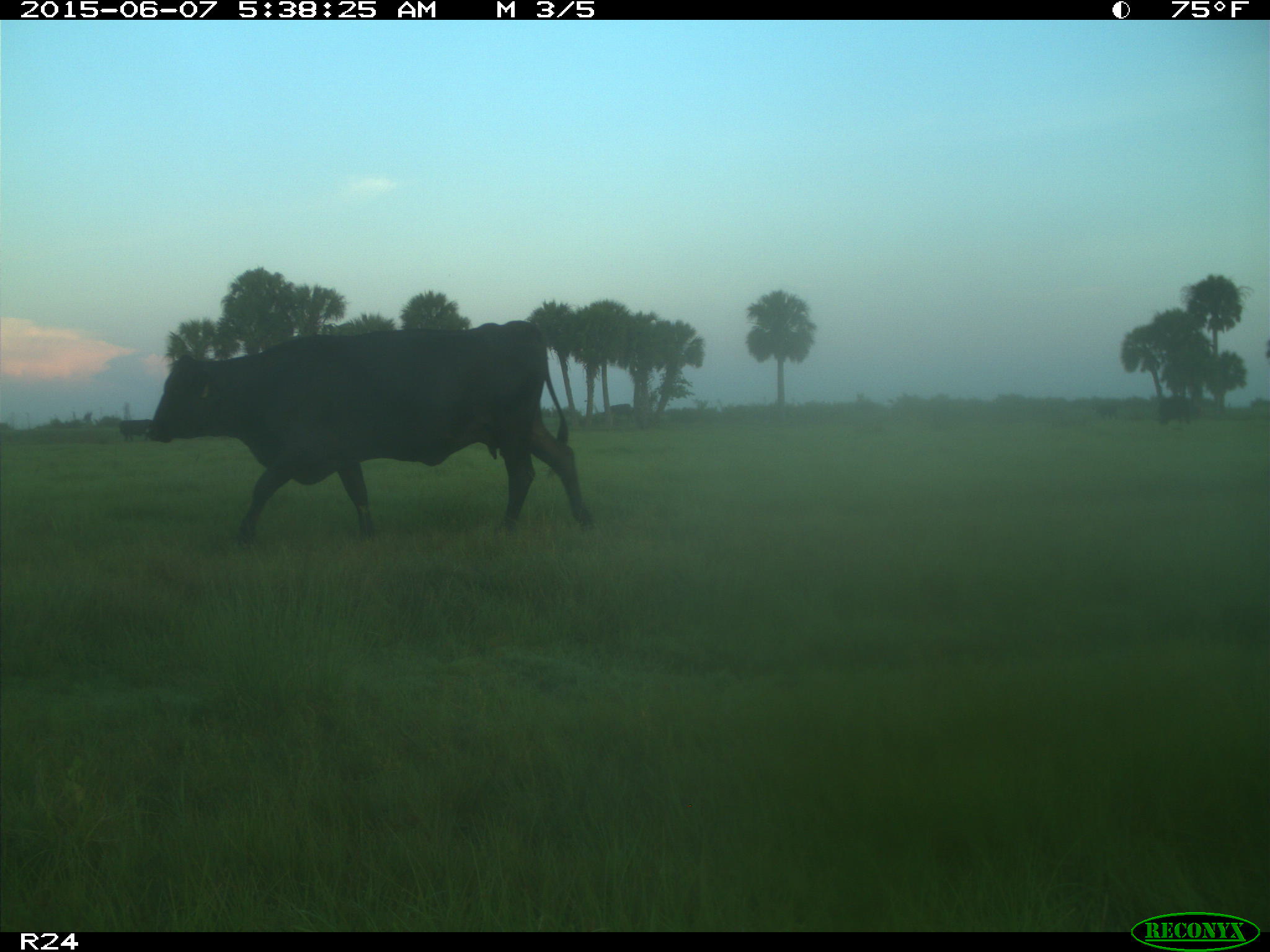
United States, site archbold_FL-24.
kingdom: Animalia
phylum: Chordata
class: Mammalia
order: Artiodactyla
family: Bovidae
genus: Bos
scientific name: Bos taurus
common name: domestic cow